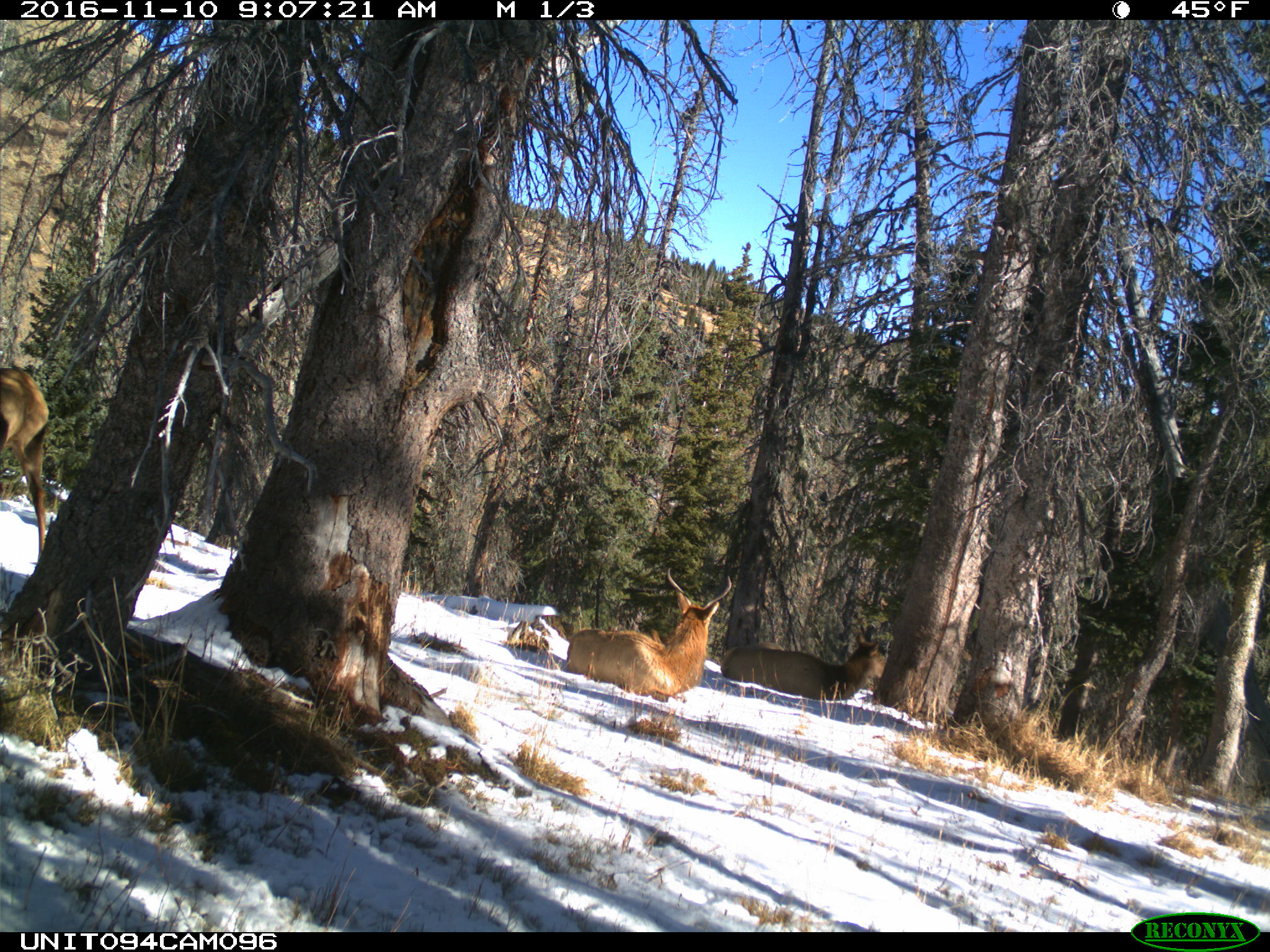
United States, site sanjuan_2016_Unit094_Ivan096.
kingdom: Animalia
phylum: Chordata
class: Mammalia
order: Artiodactyla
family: Cervidae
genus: Cervus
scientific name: Cervus elaphus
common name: red deer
Cervus elaphus (red deer).